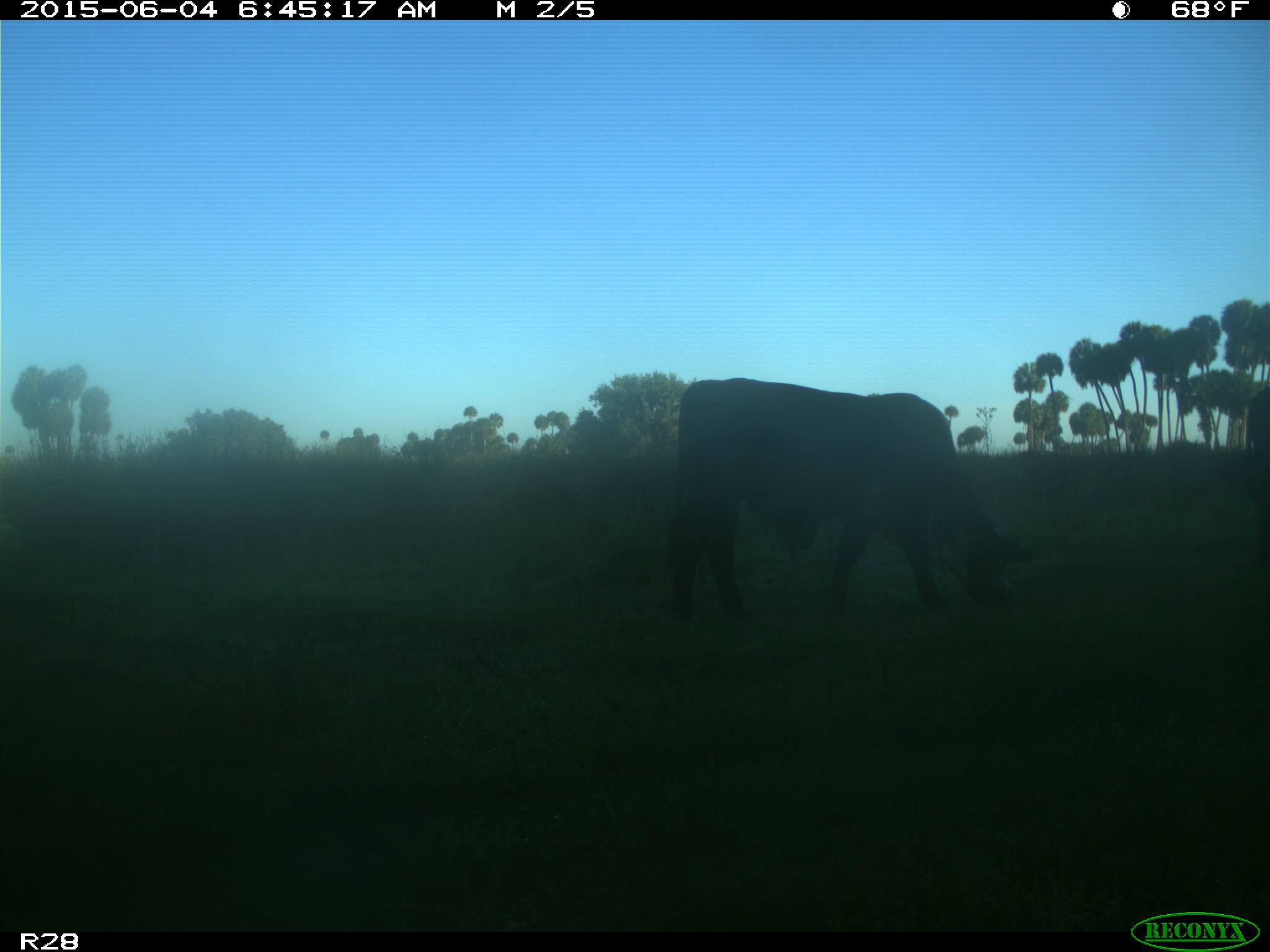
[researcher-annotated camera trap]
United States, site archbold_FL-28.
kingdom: Animalia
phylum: Chordata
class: Mammalia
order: Artiodactyla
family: Bovidae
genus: Bos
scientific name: Bos taurus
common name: domestic cow